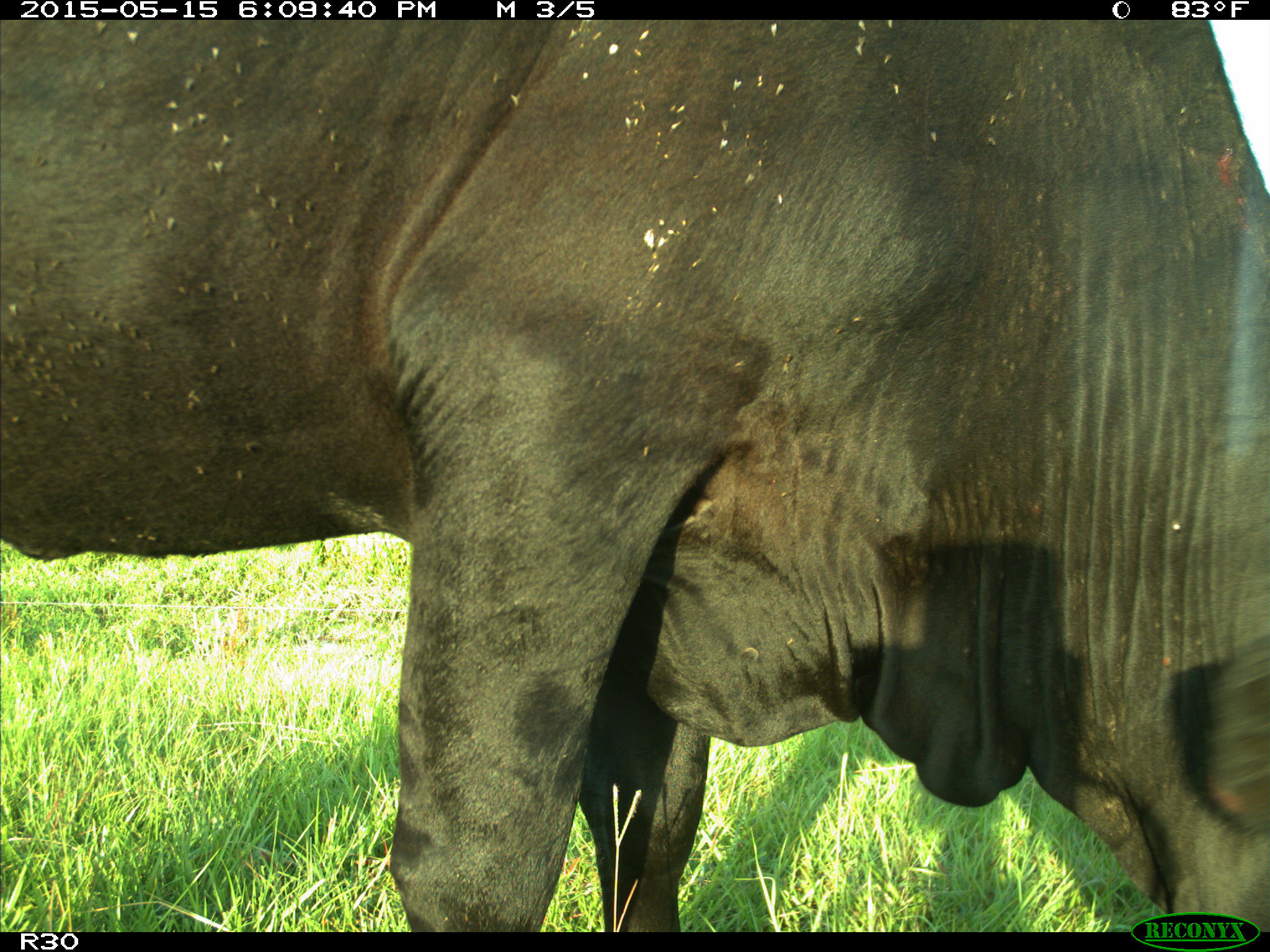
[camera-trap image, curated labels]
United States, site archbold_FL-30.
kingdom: Animalia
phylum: Chordata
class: Mammalia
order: Artiodactyla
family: Bovidae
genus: Bos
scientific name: Bos taurus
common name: domestic cow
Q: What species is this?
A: Bos taurus (domestic cow).